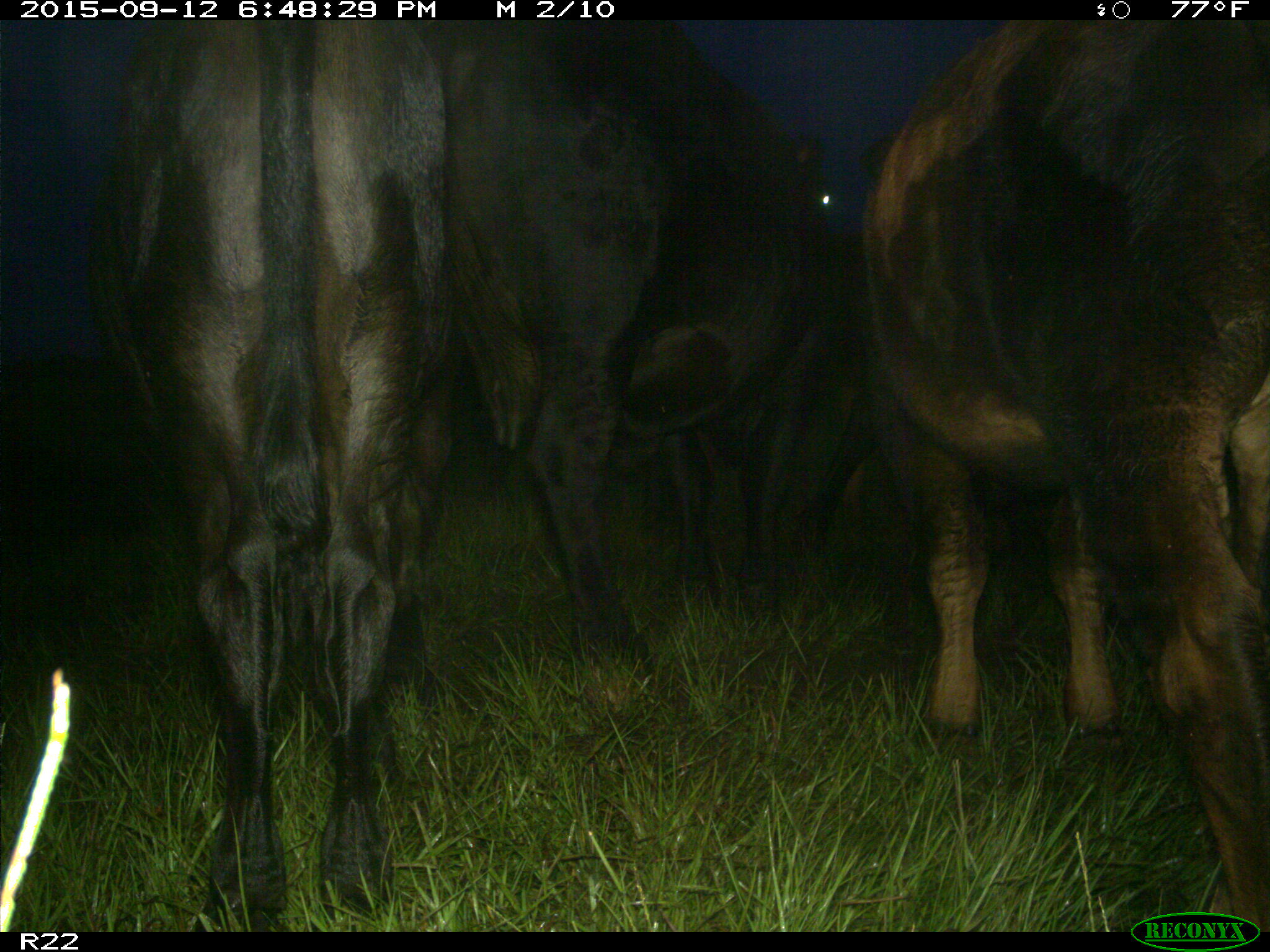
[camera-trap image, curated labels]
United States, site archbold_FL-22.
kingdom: Animalia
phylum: Chordata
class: Mammalia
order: Artiodactyla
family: Bovidae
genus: Bos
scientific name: Bos taurus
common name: domestic cow